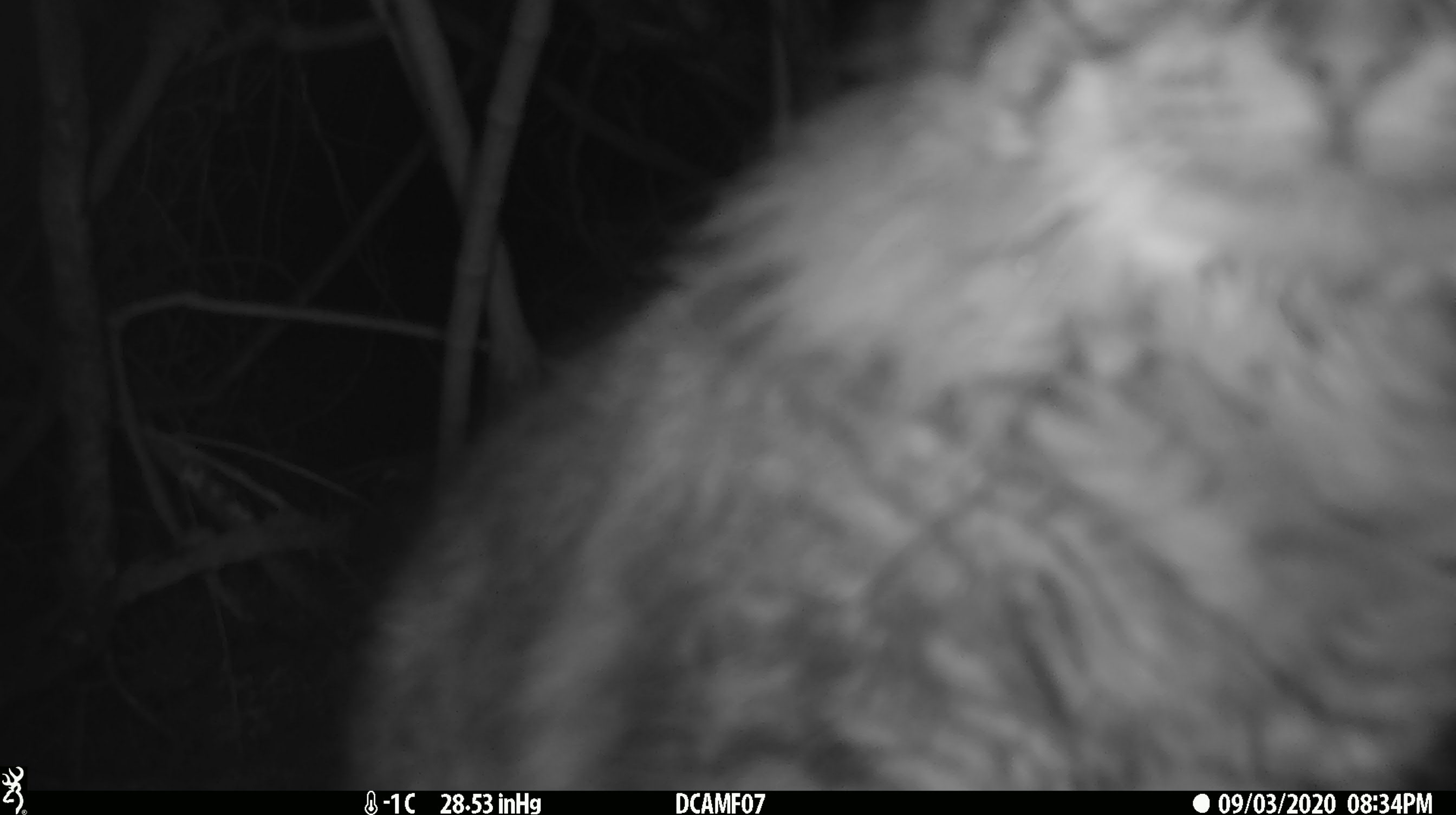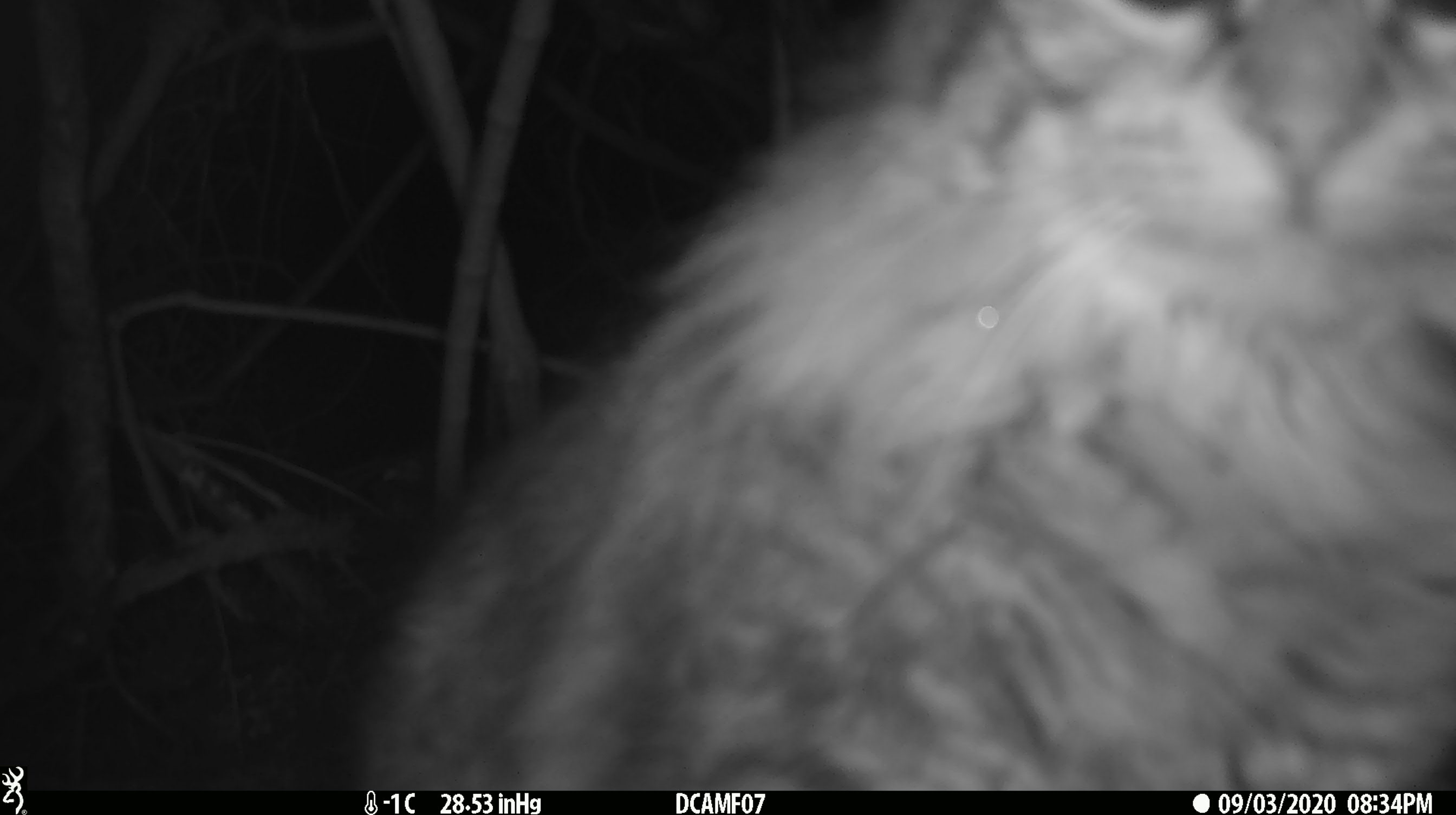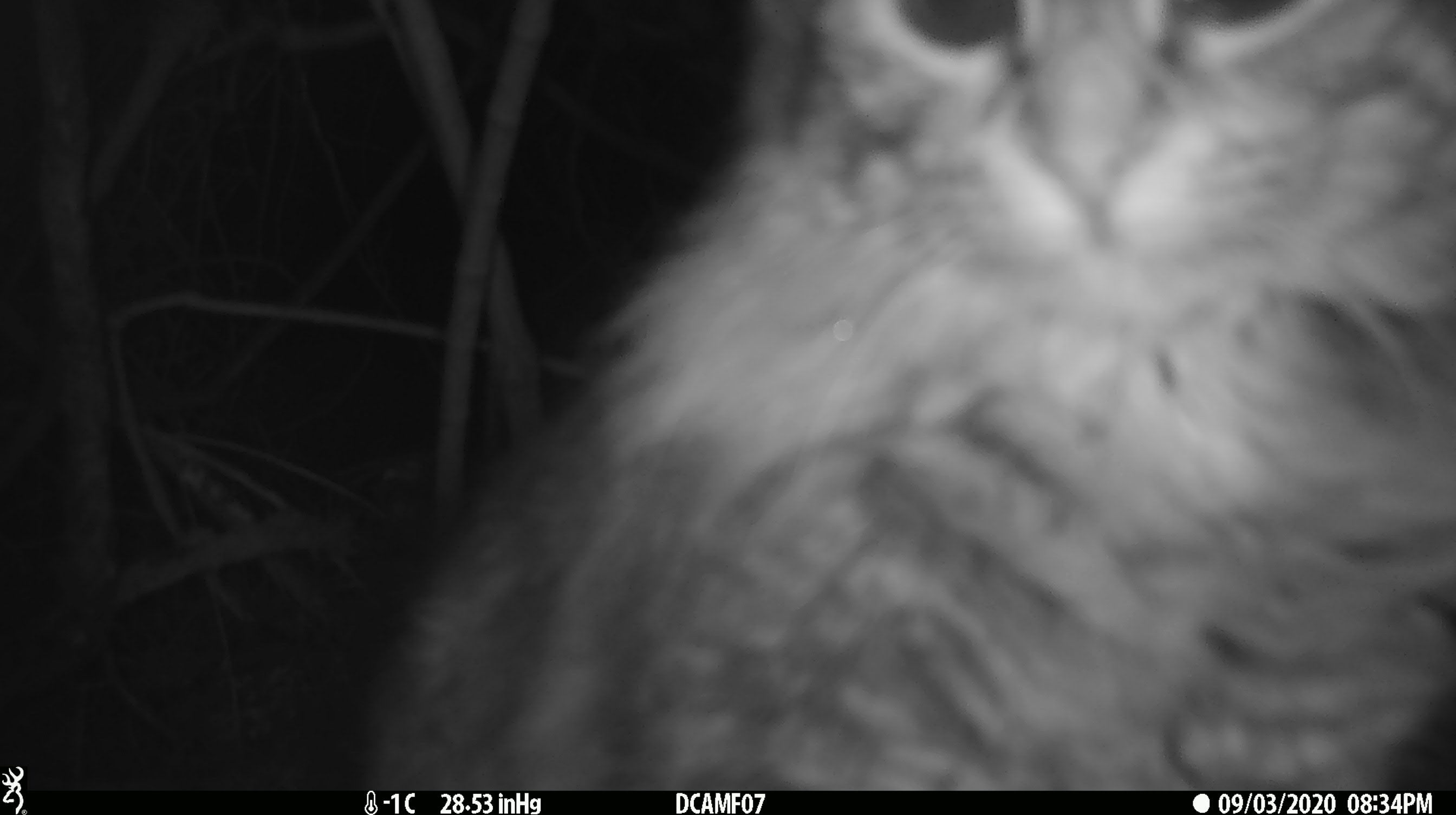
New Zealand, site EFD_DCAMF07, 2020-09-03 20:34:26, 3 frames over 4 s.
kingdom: Animalia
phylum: Chordata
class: Mammalia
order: Carnivora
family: Felidae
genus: Felis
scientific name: Felis catus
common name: domestic cat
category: cat